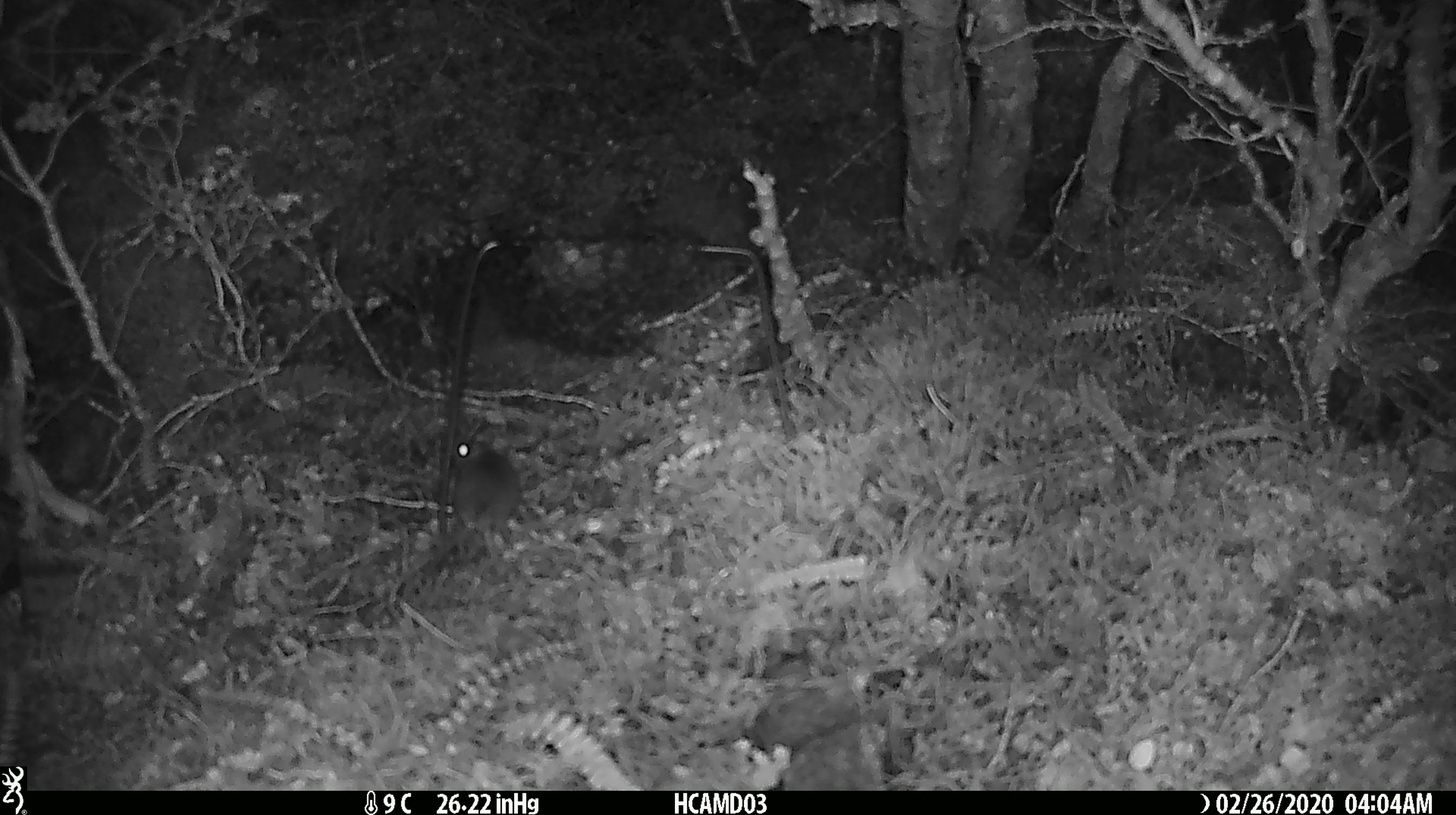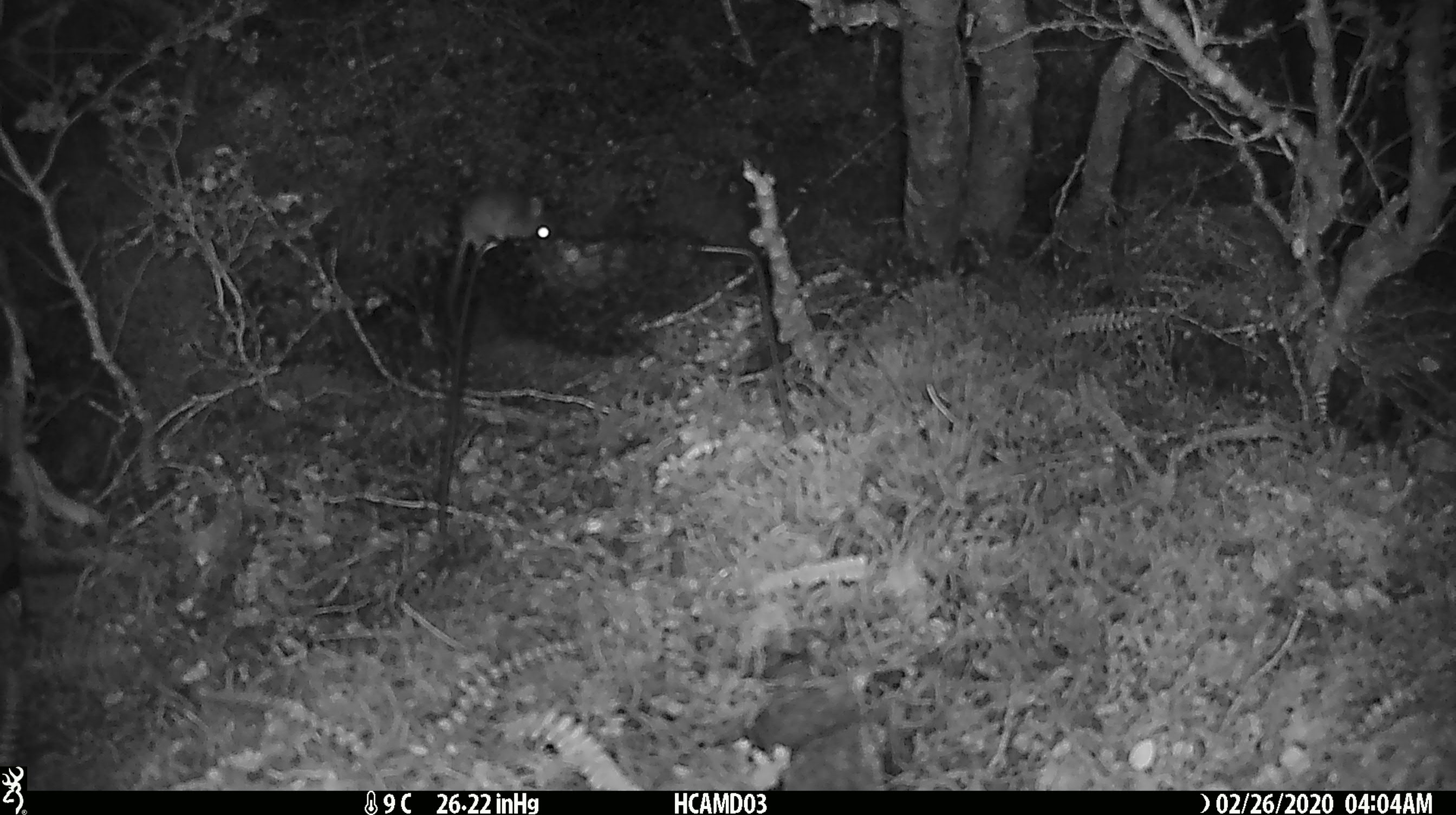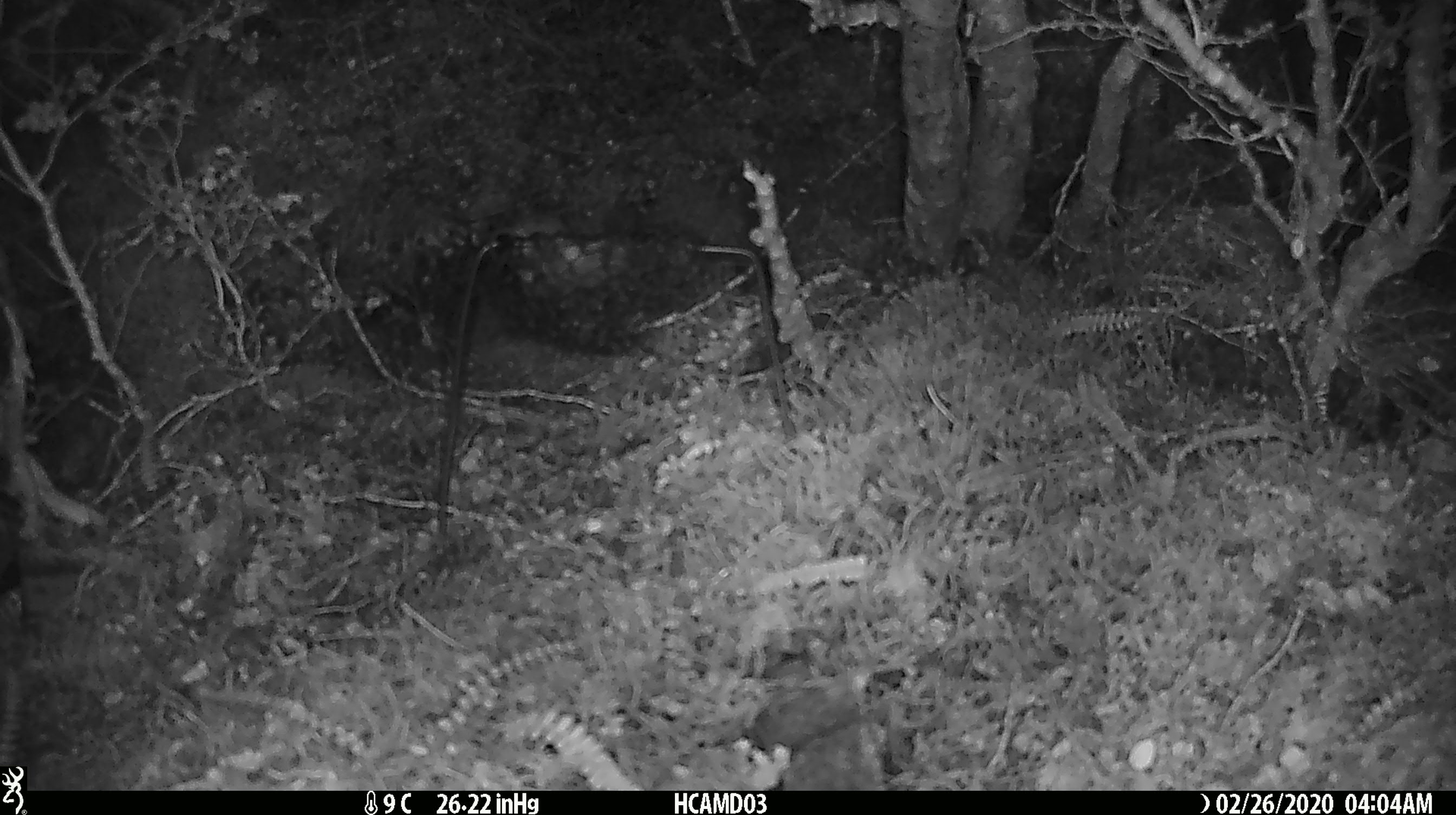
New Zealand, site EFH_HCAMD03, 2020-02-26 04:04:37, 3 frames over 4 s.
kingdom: Animalia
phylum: Chordata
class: Mammalia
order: Rodentia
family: Muridae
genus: Mus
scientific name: Mus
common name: mouse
Mouse (Mus).